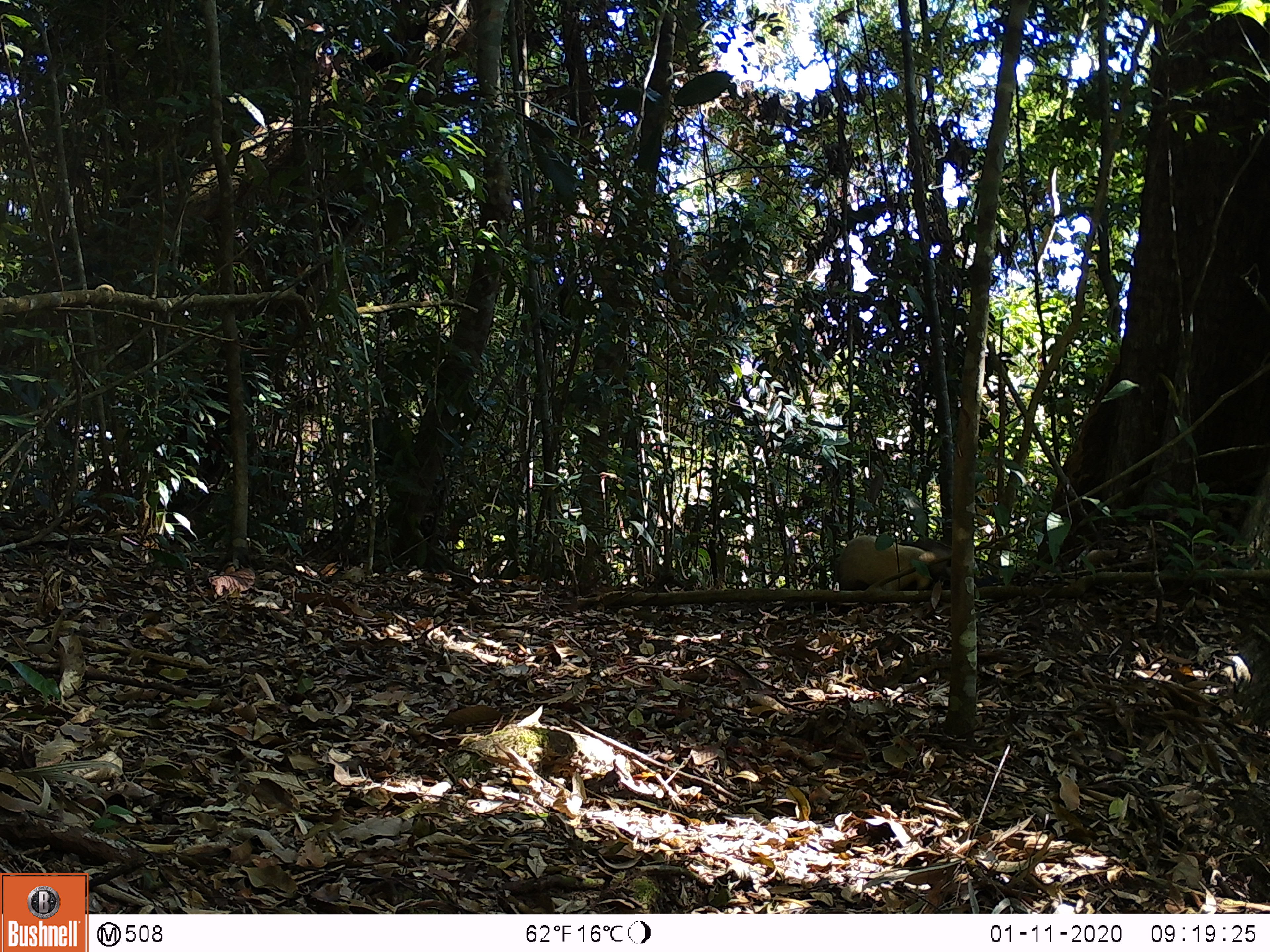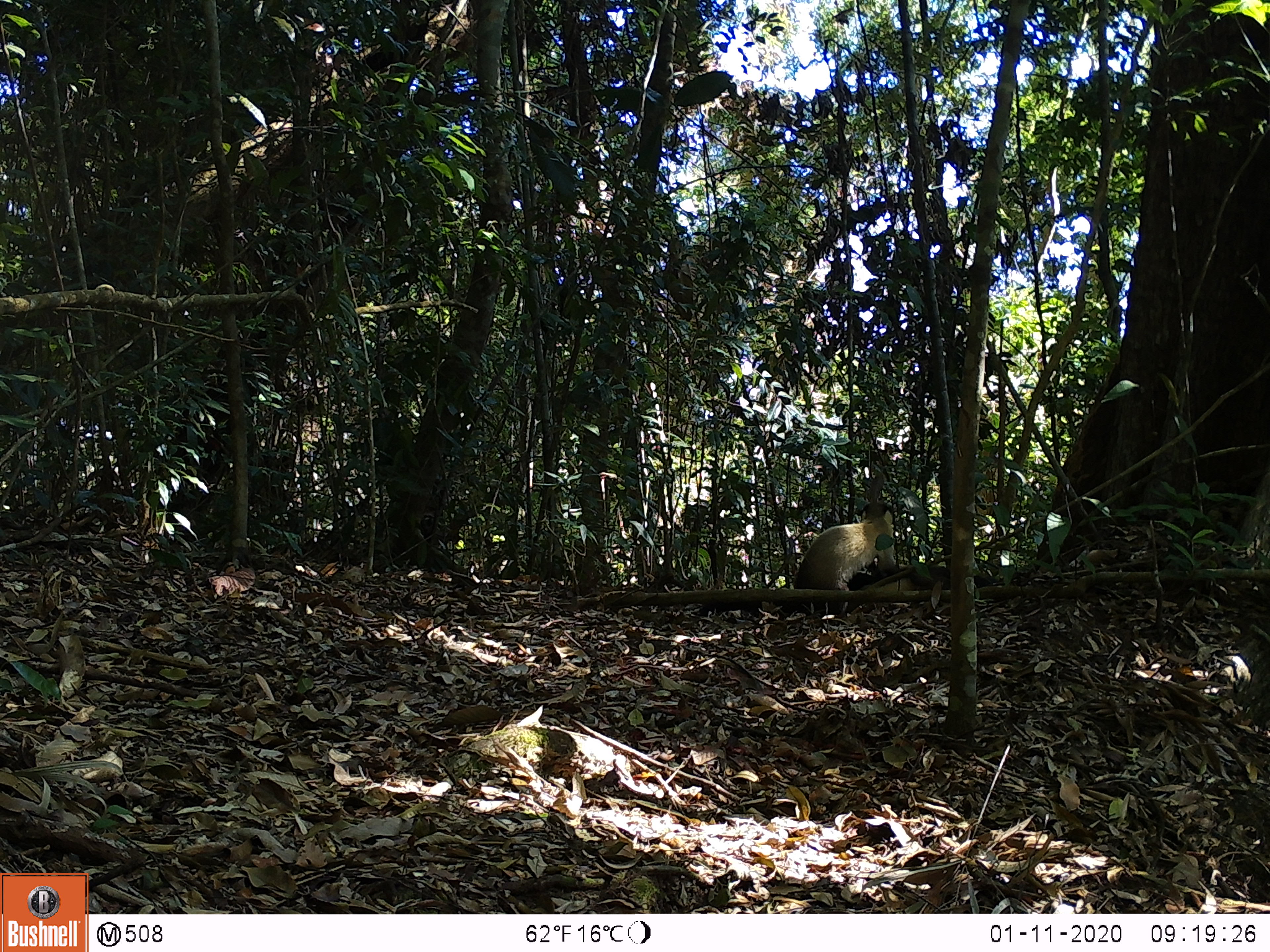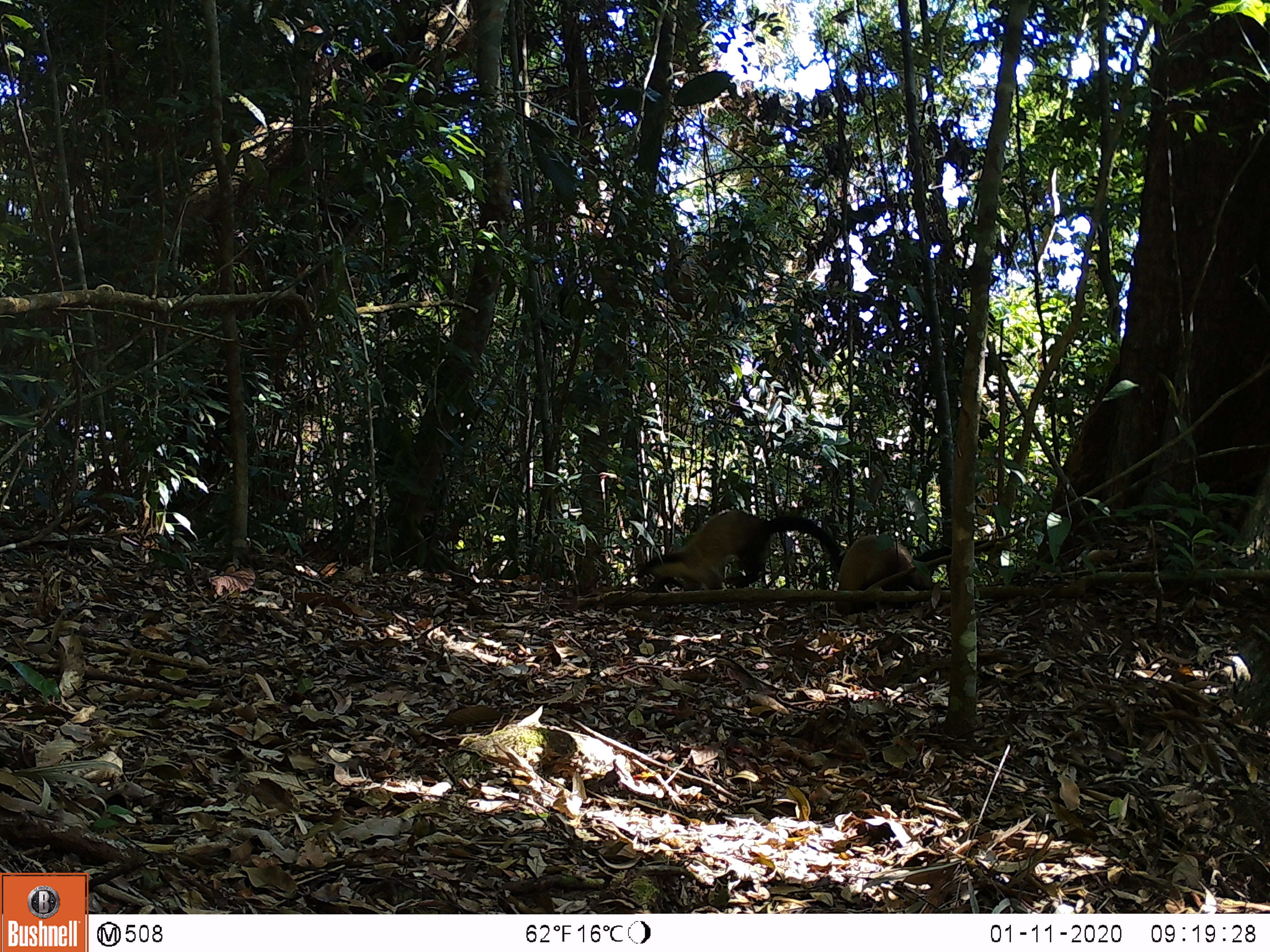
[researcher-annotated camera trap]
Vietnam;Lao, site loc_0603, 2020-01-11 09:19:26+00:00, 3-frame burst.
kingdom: Animalia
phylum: Chordata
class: Mammalia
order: Carnivora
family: Mustelidae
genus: Martes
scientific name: Martes flavigula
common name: yellow-throated marten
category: yellow throated marten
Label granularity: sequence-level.